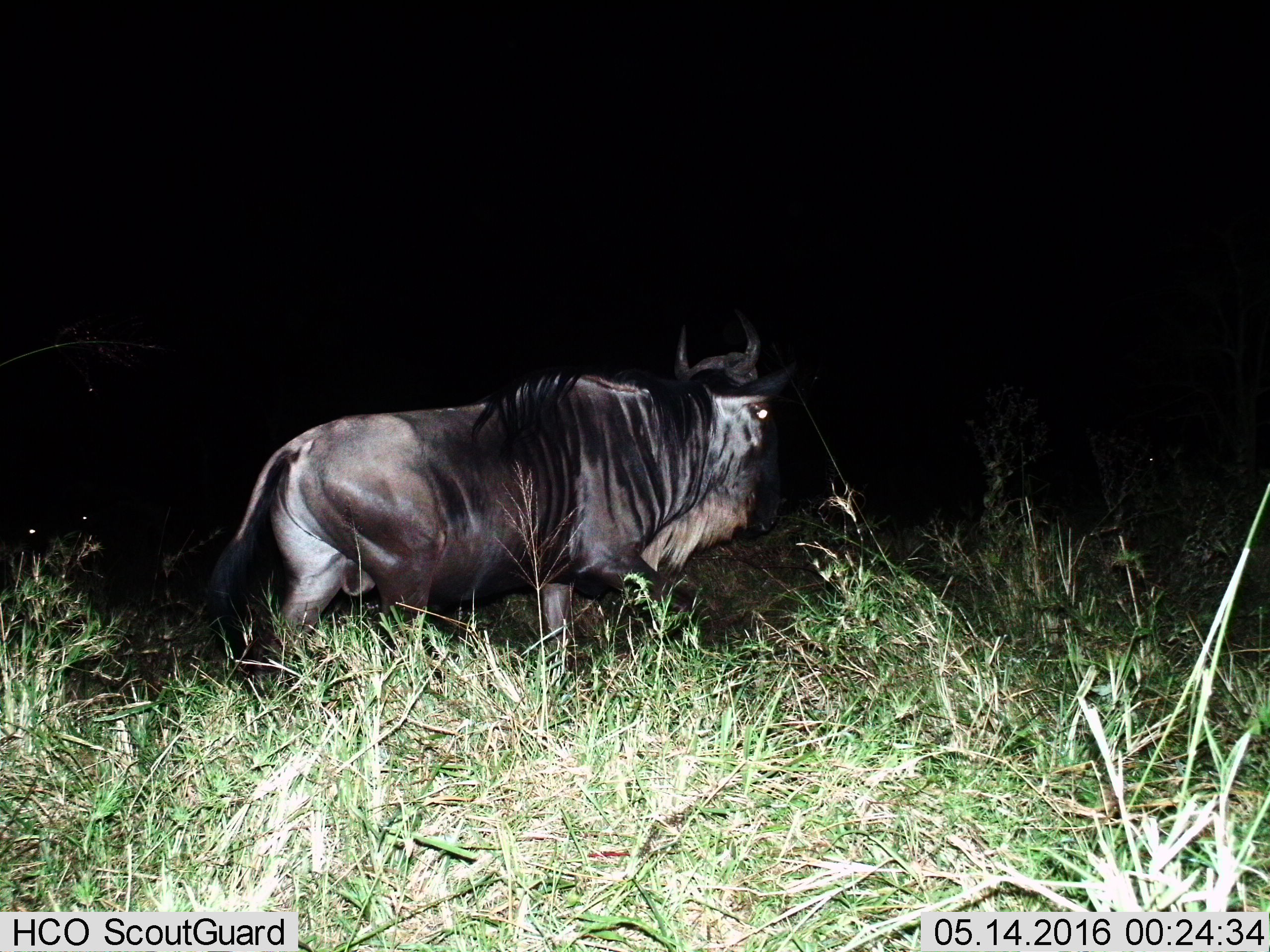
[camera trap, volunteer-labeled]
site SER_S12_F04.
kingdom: Animalia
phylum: Chordata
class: Mammalia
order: Artiodactyla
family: Bovidae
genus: Connochaetes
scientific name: Connochaetes taurinus taurinus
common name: blue wildebeest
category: wildebeestblue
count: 1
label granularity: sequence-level